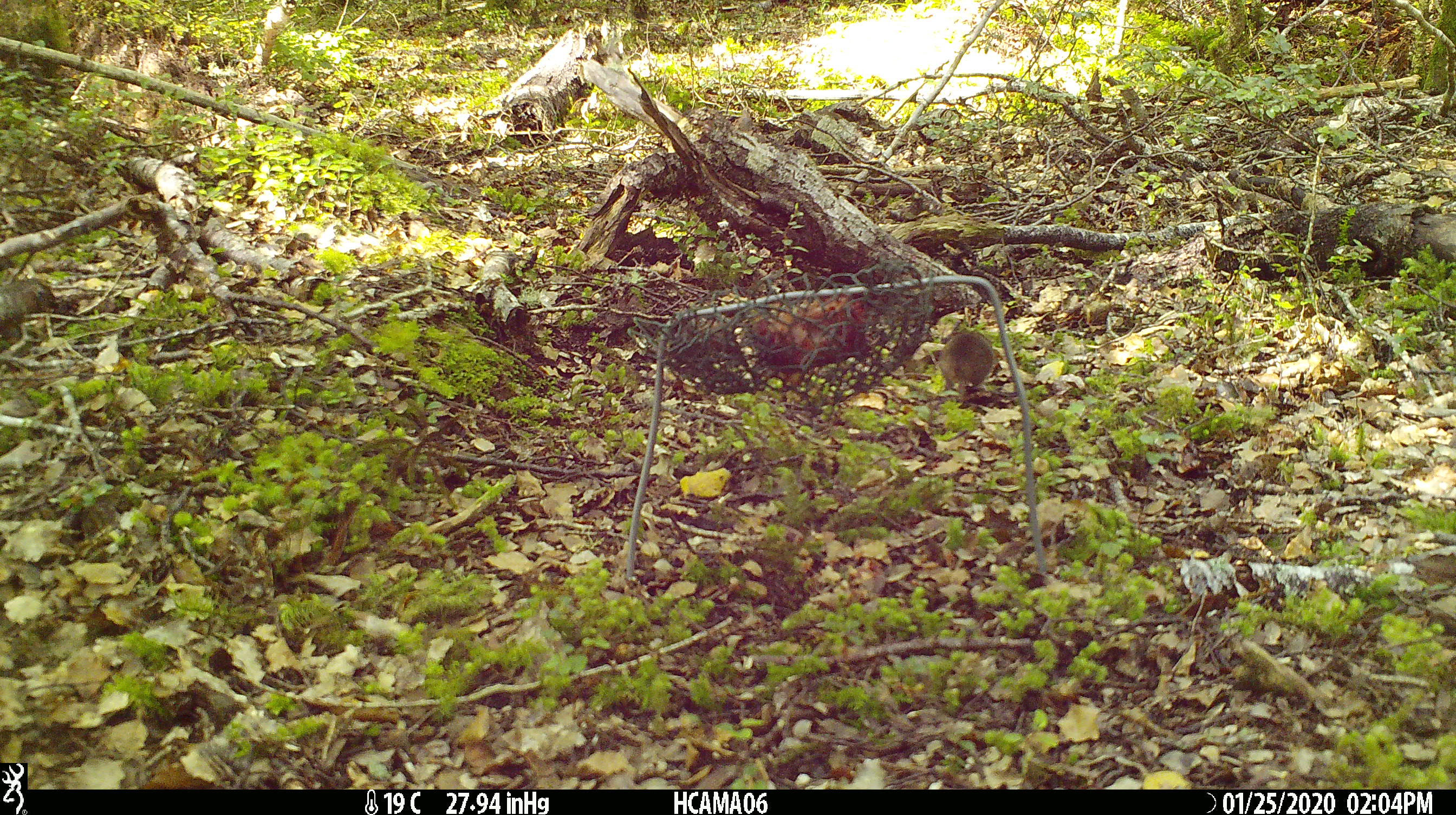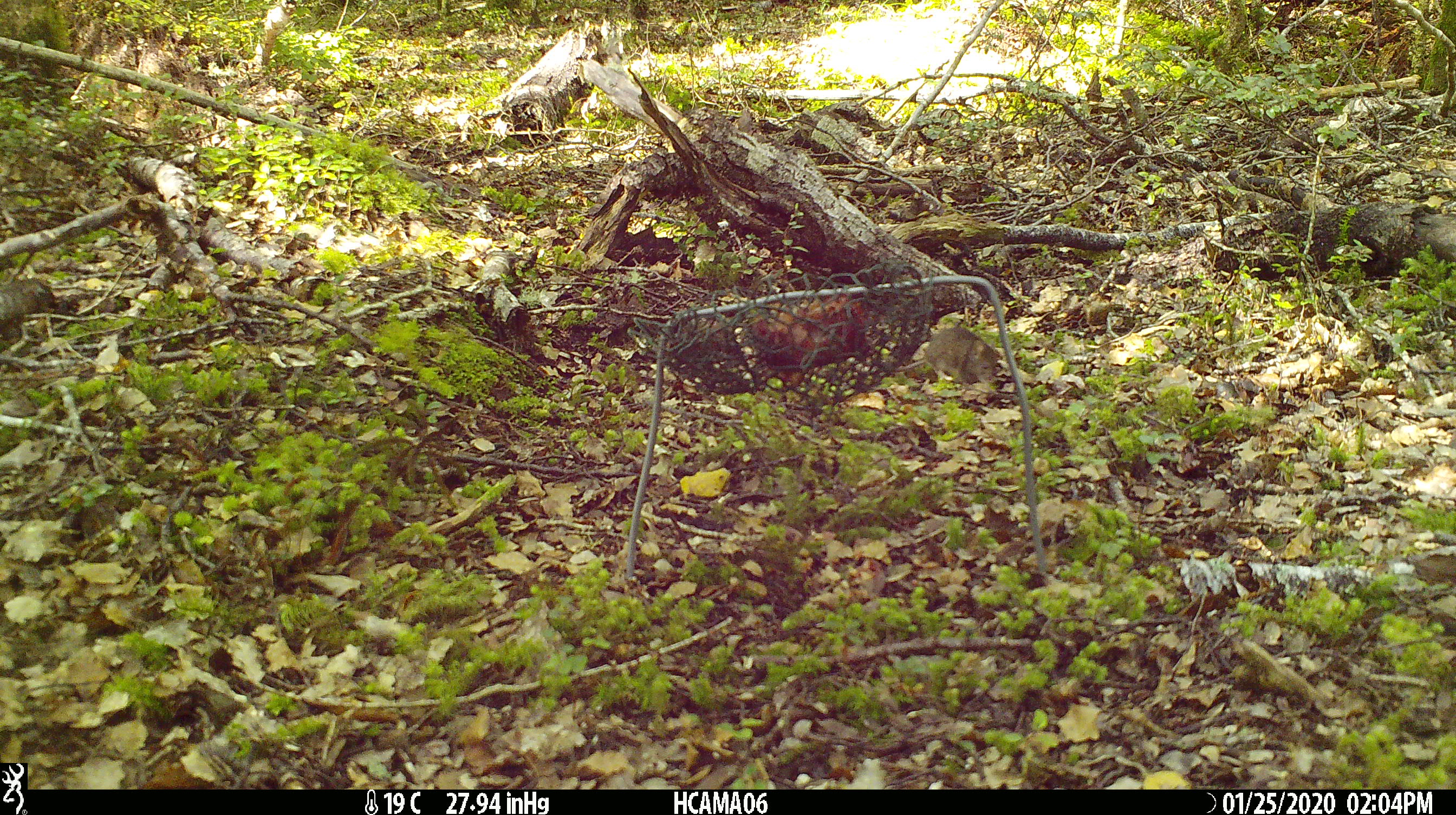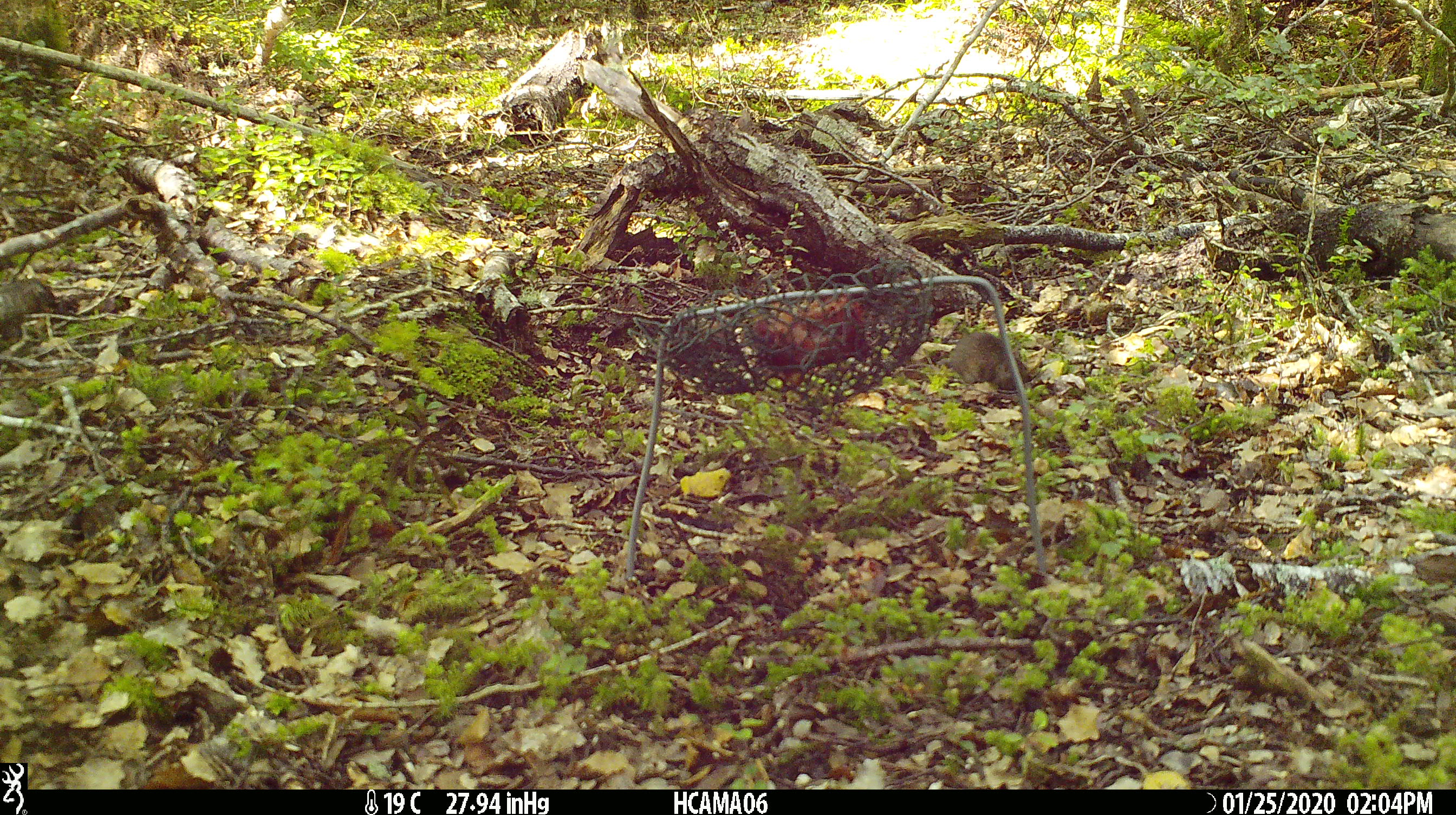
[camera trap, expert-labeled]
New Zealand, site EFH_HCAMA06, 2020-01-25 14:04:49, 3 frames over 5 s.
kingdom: Animalia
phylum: Chordata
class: Mammalia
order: Rodentia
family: Muridae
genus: Mus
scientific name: Mus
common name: mouse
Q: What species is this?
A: Mouse (Mus).